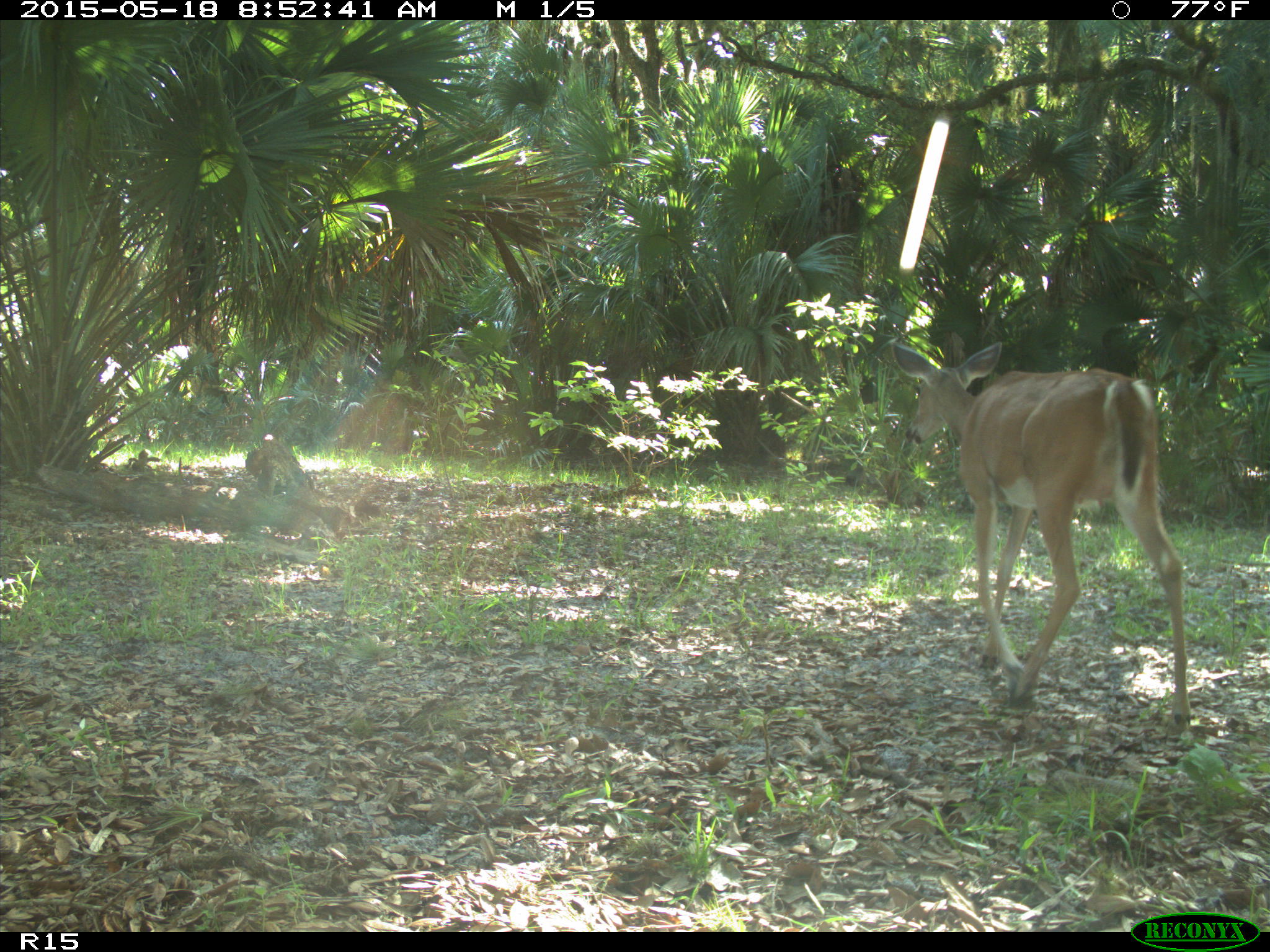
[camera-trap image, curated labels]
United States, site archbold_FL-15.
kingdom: Animalia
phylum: Chordata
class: Mammalia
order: Artiodactyla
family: Cervidae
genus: Odocoileus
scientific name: Odocoileus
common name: deer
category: unidentified deer